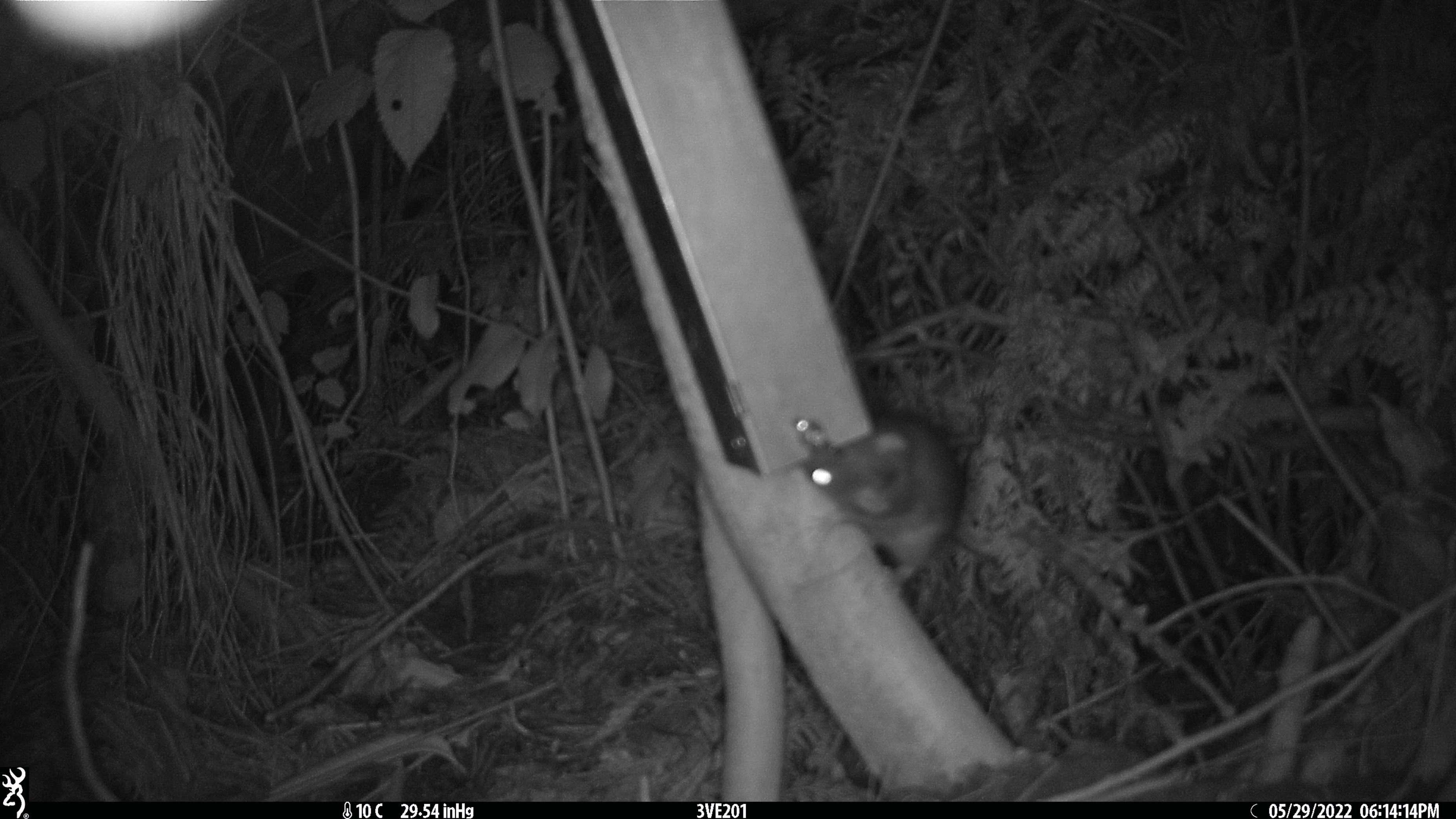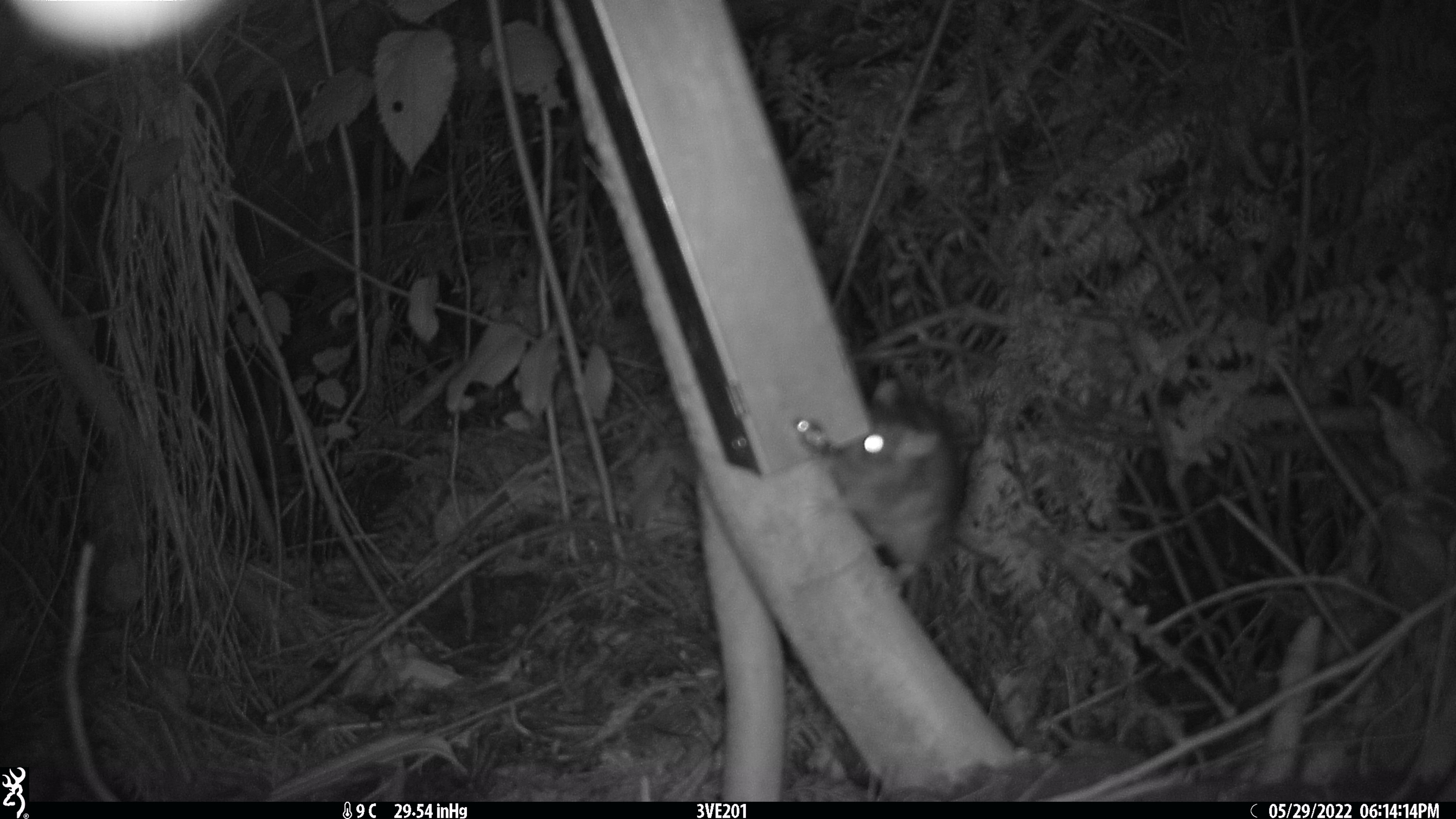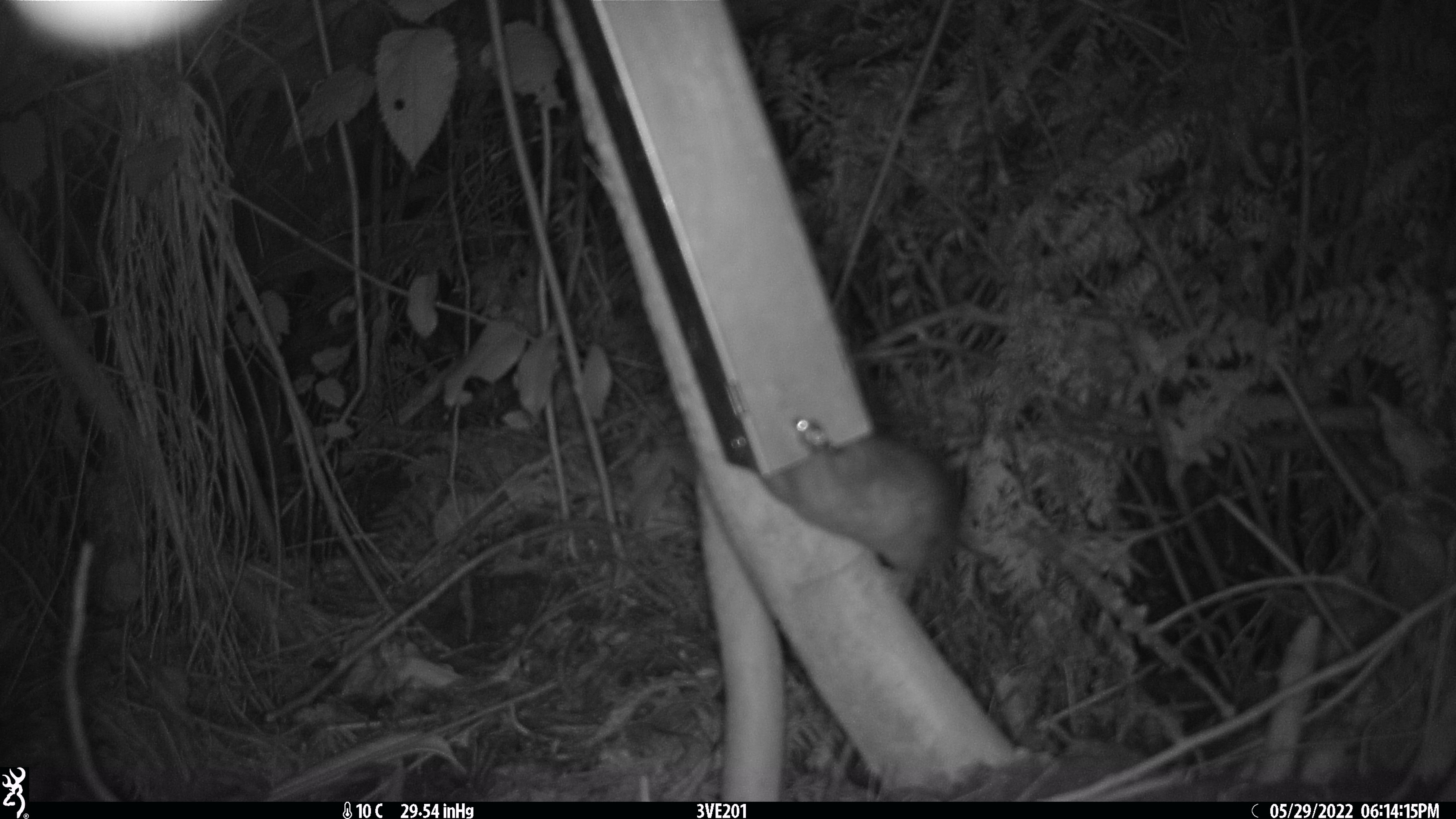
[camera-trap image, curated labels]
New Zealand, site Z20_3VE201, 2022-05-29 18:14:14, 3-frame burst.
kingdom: Animalia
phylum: Chordata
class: Mammalia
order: Rodentia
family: Muridae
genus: Rattus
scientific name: Rattus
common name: rat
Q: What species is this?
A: Rat (Rattus).